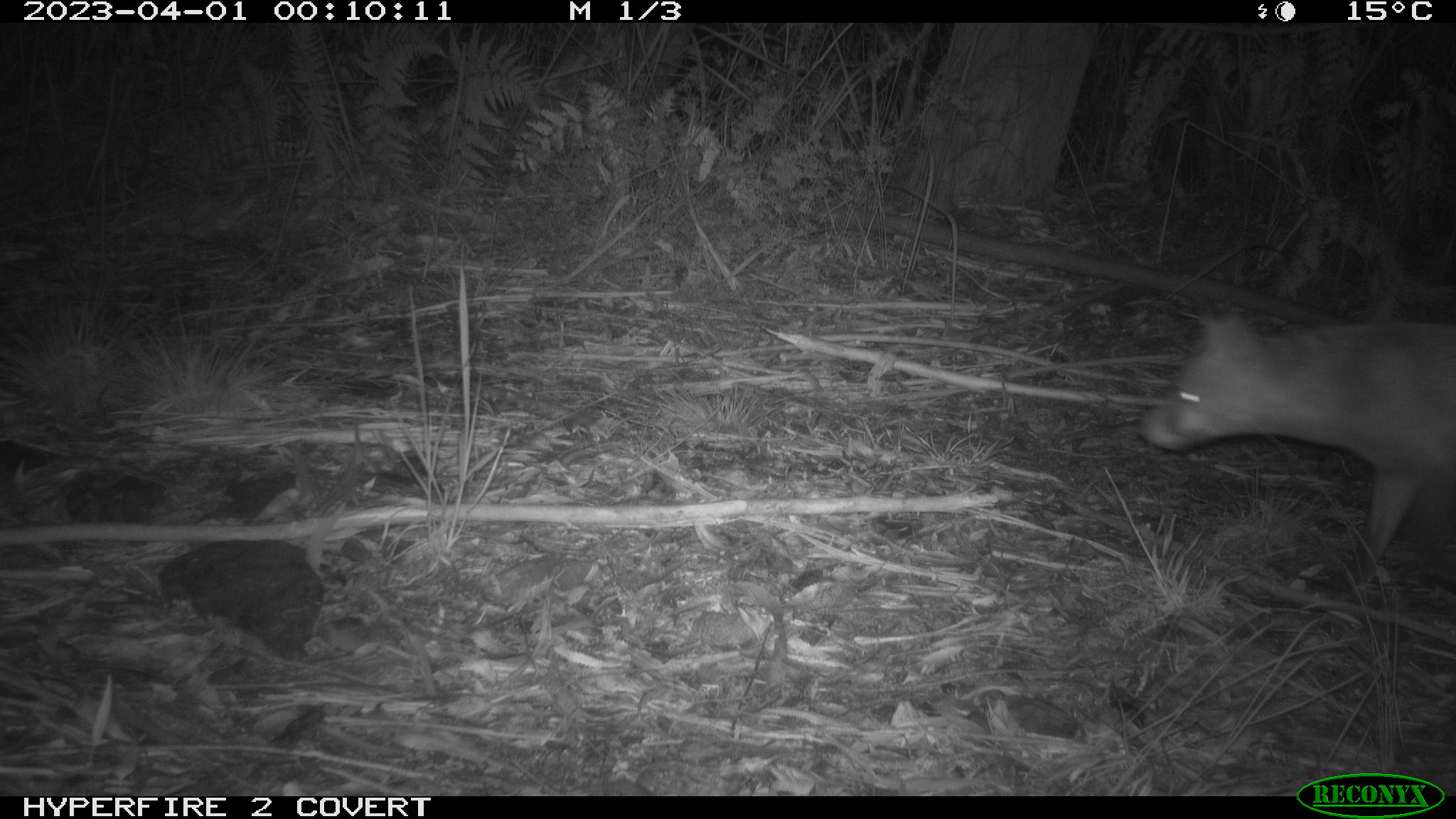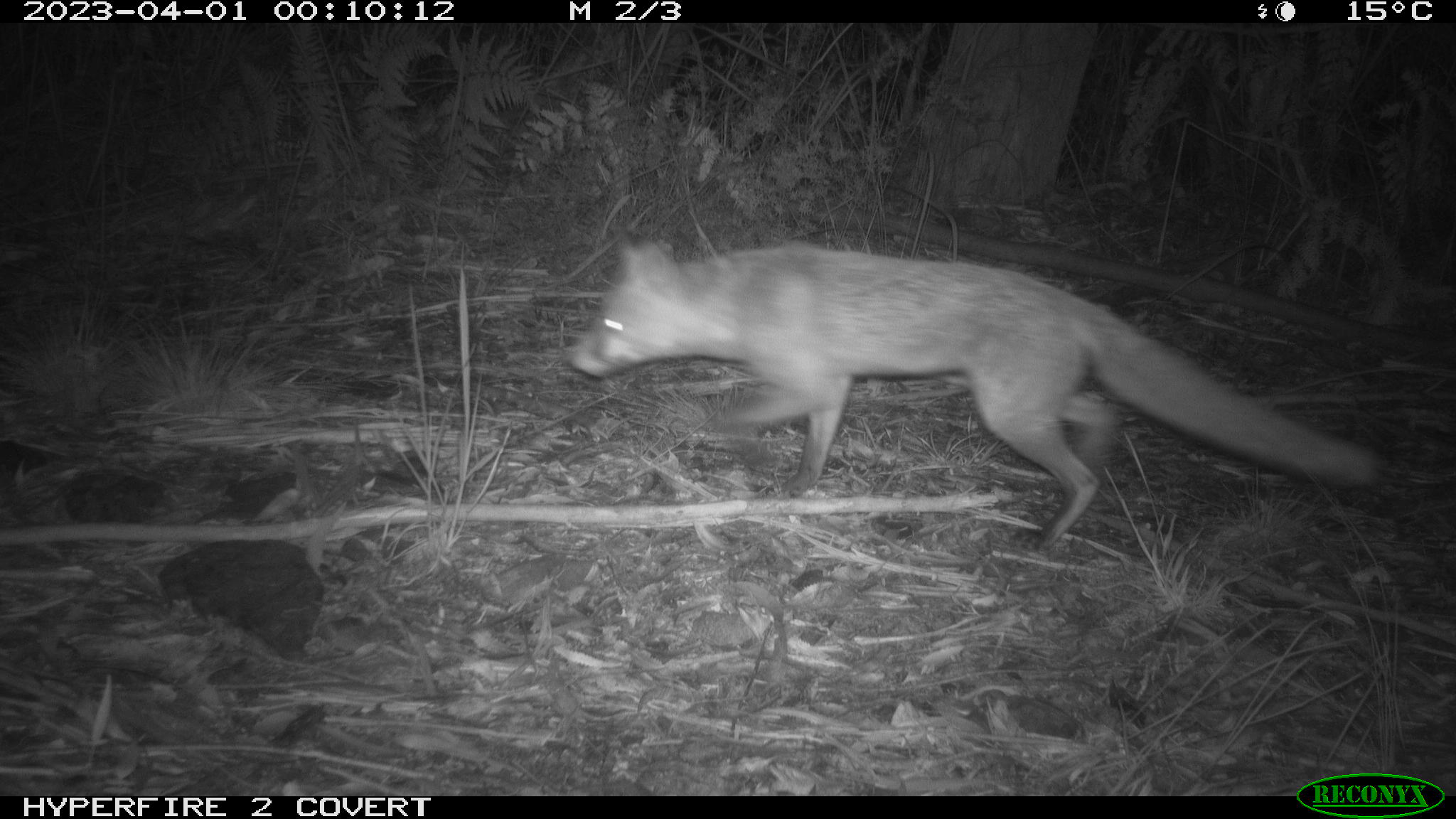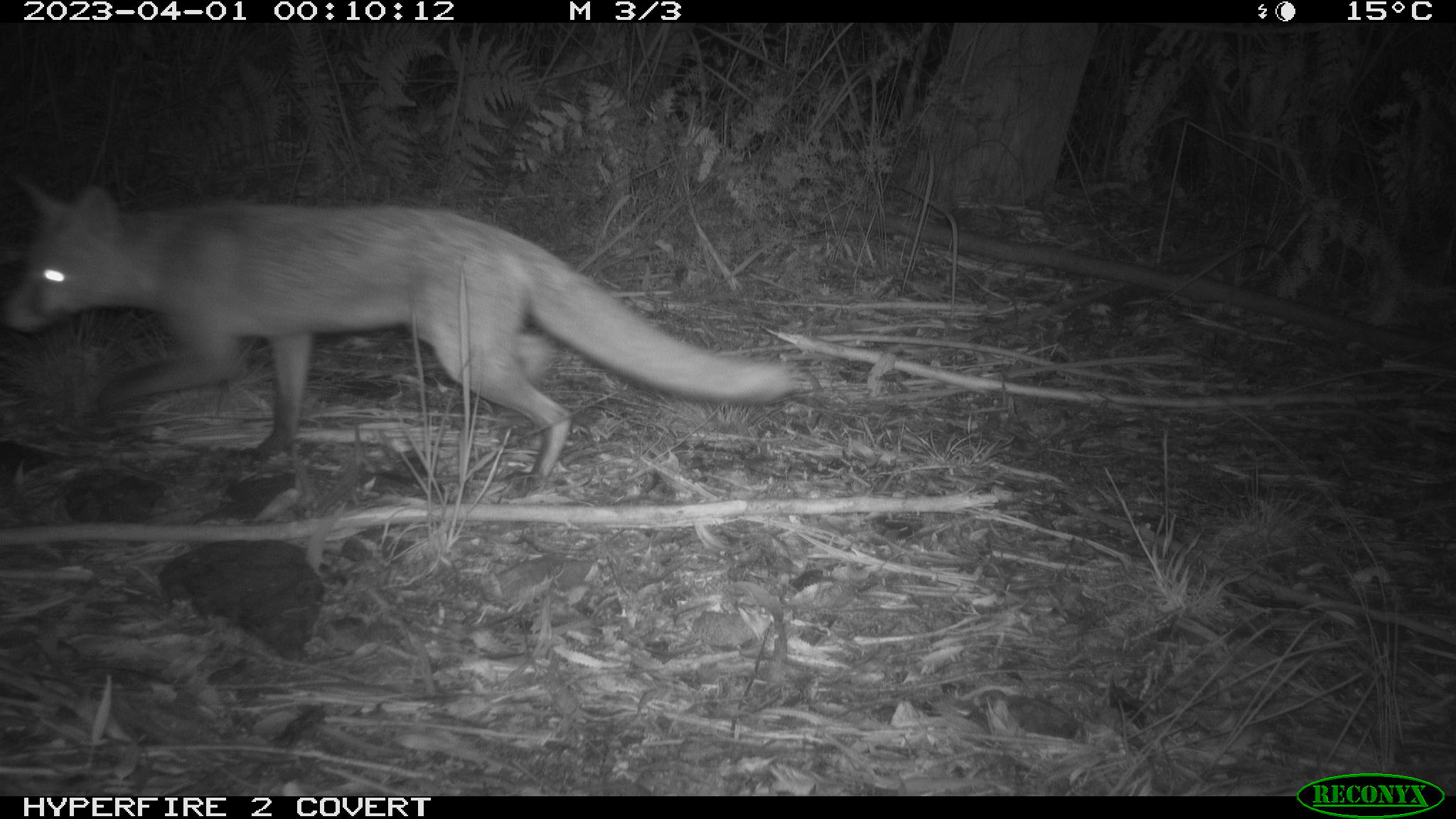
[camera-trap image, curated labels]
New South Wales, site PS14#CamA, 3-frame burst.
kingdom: Animalia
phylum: Chordata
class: Mammalia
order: Carnivora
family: Canidae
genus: Vulpes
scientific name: Vulpes vulpes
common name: red fox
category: fox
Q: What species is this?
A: Fox (red fox) (Vulpes vulpes).